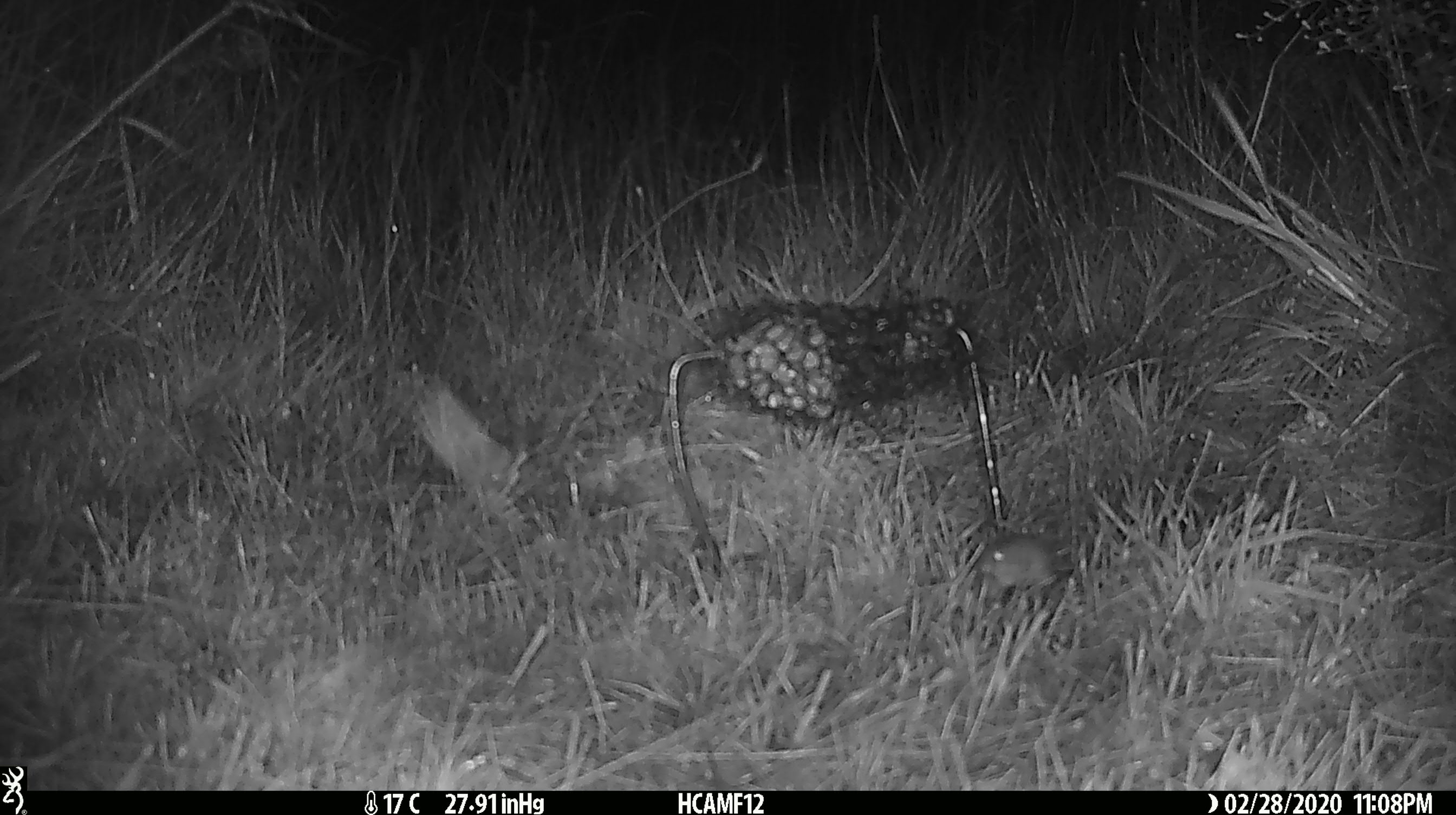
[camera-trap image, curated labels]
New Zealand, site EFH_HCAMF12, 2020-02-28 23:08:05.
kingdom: Animalia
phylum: Chordata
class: Mammalia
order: Rodentia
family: Muridae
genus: Mus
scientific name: Mus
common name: mouse